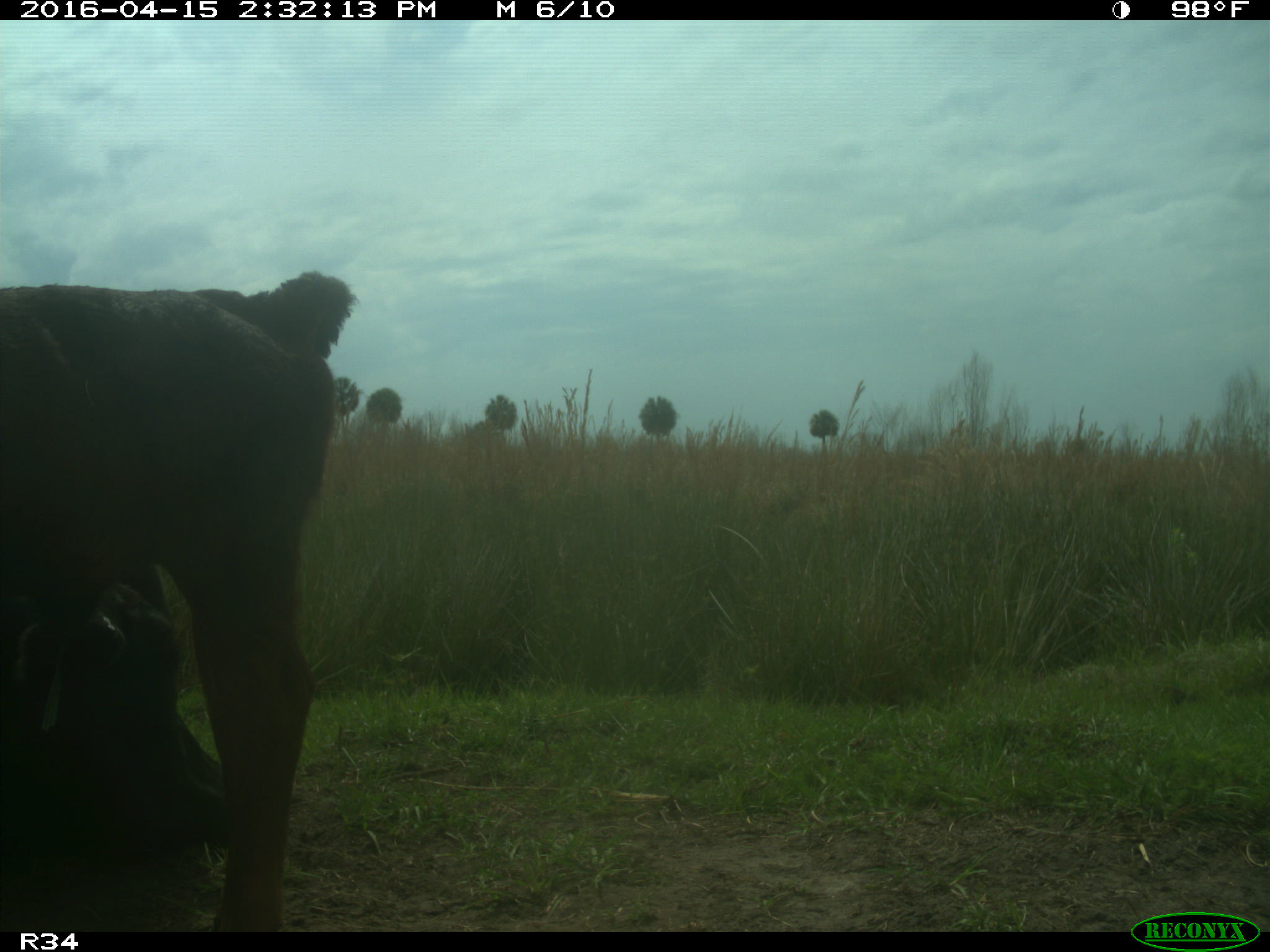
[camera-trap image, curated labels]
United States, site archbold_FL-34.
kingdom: Animalia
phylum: Chordata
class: Mammalia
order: Artiodactyla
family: Bovidae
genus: Bos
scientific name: Bos taurus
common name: domestic cow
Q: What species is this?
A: Bos taurus (domestic cow).